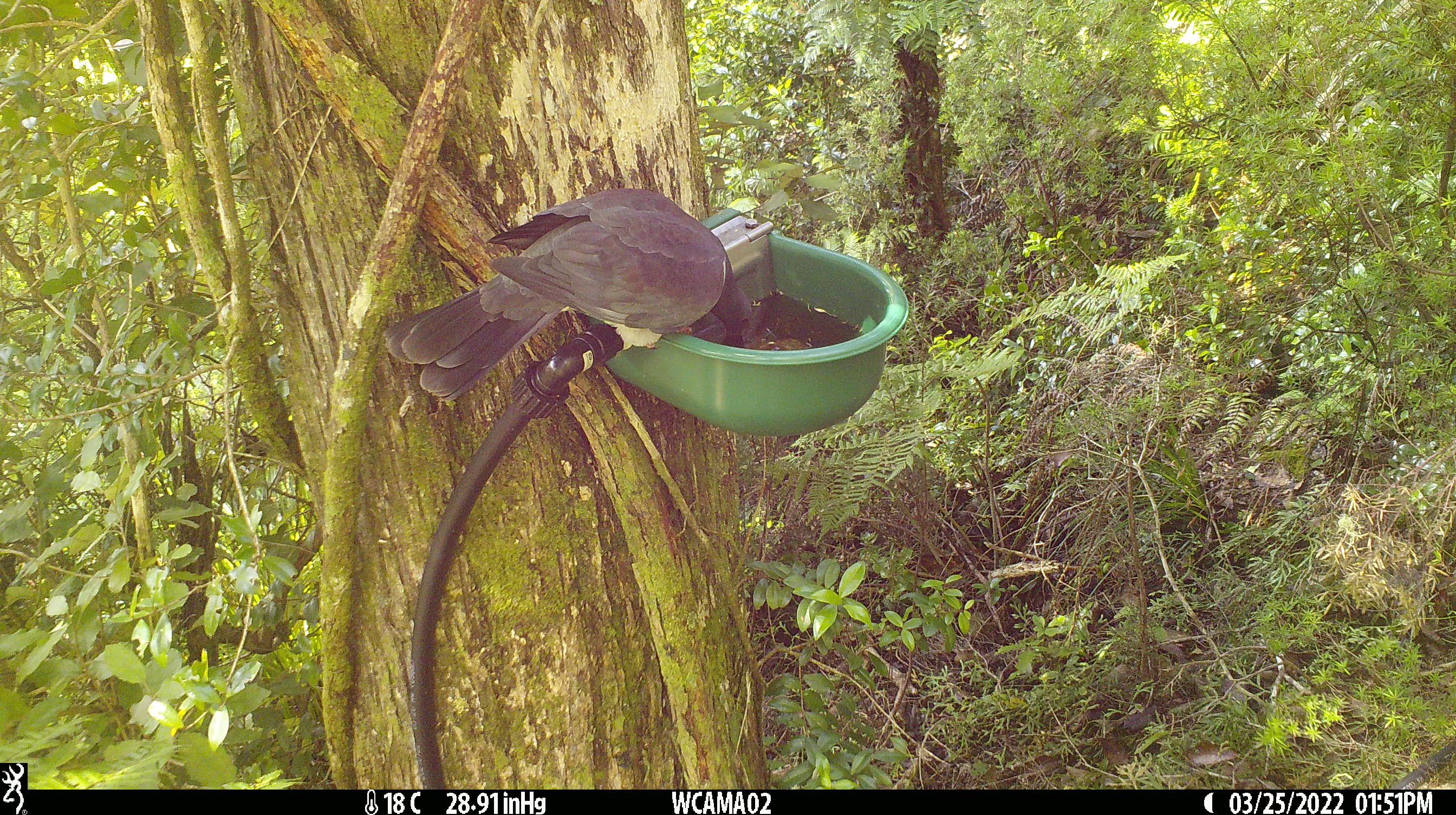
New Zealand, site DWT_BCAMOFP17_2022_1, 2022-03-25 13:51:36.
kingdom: Animalia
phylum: Chordata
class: Aves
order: Columbiformes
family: Columbidae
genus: Hemiphaga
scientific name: Hemiphaga novaeseelandiae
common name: new zealand pigeon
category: kereru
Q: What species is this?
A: Kereru (new zealand pigeon) (Hemiphaga novaeseelandiae).